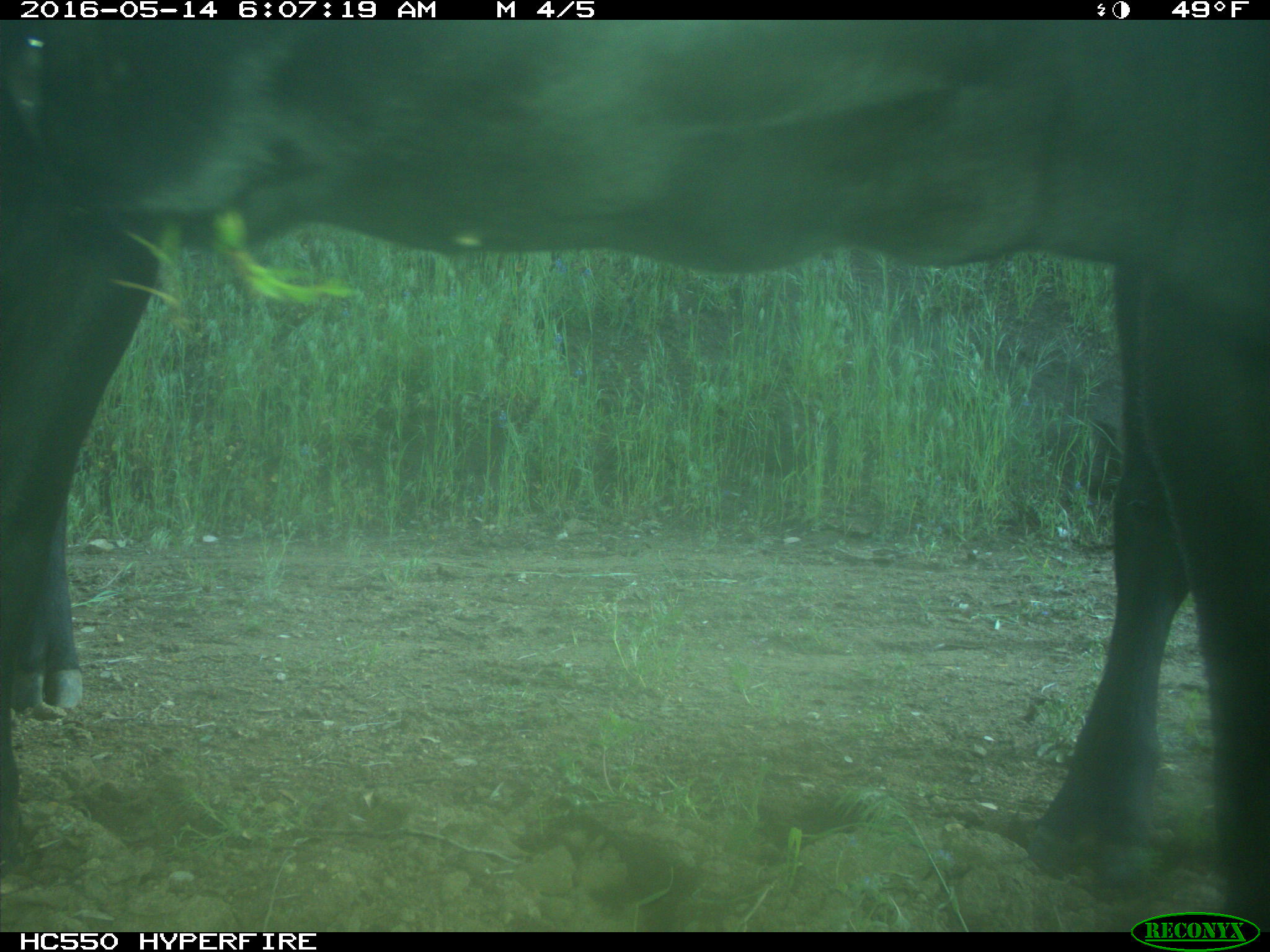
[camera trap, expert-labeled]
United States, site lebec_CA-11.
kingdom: Animalia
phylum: Chordata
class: Mammalia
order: Artiodactyla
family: Bovidae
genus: Bos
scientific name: Bos taurus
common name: domestic cow